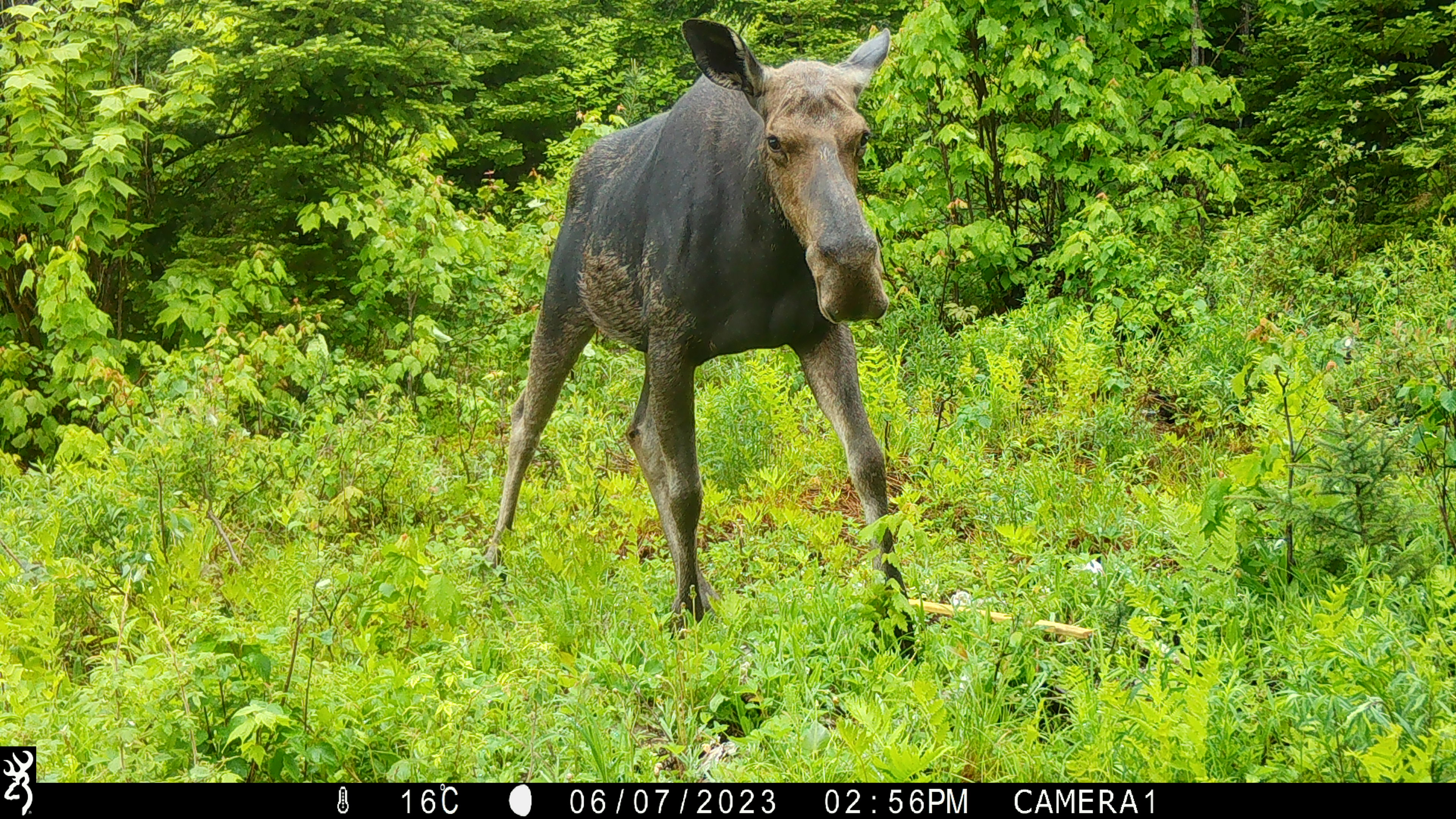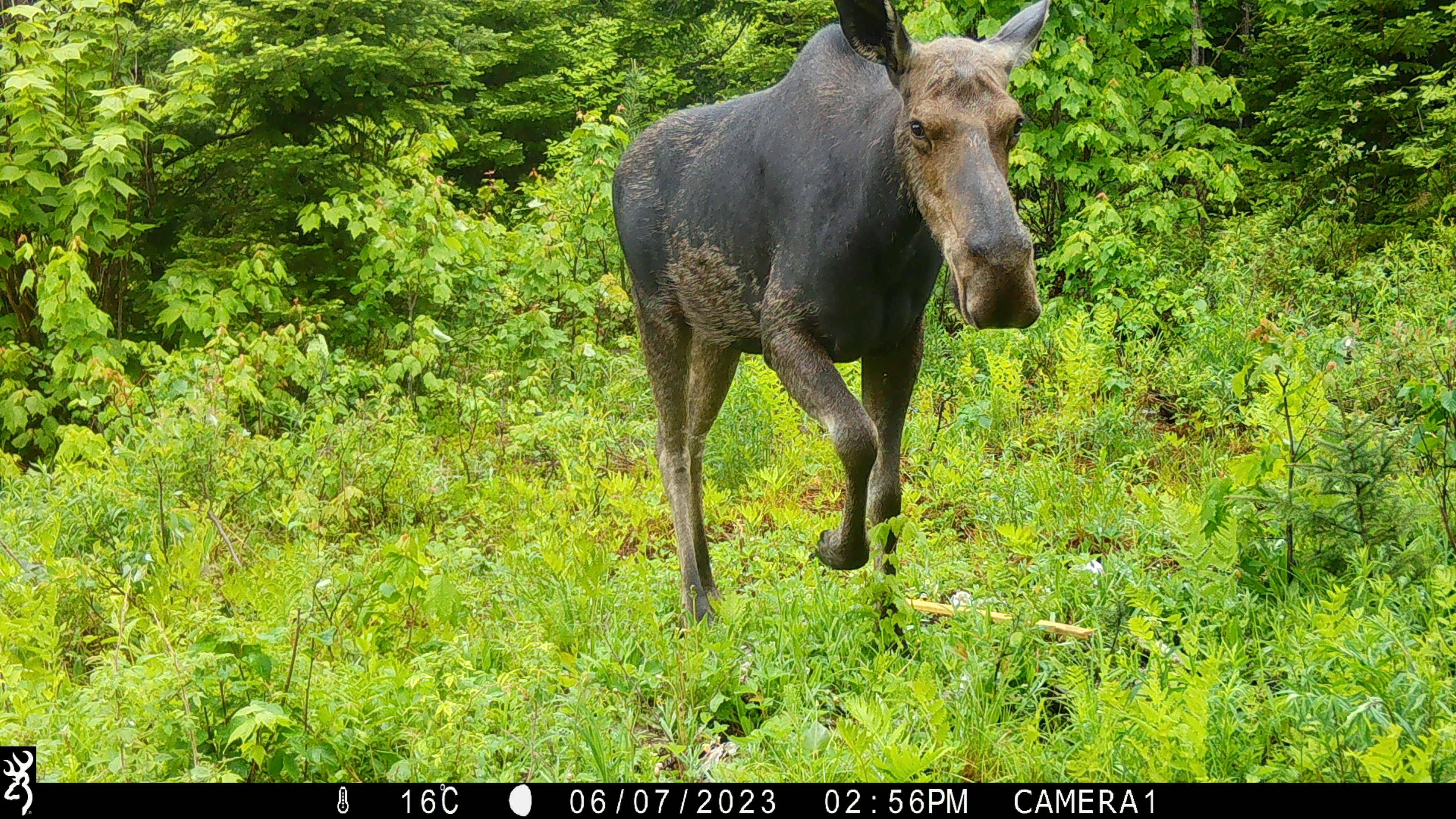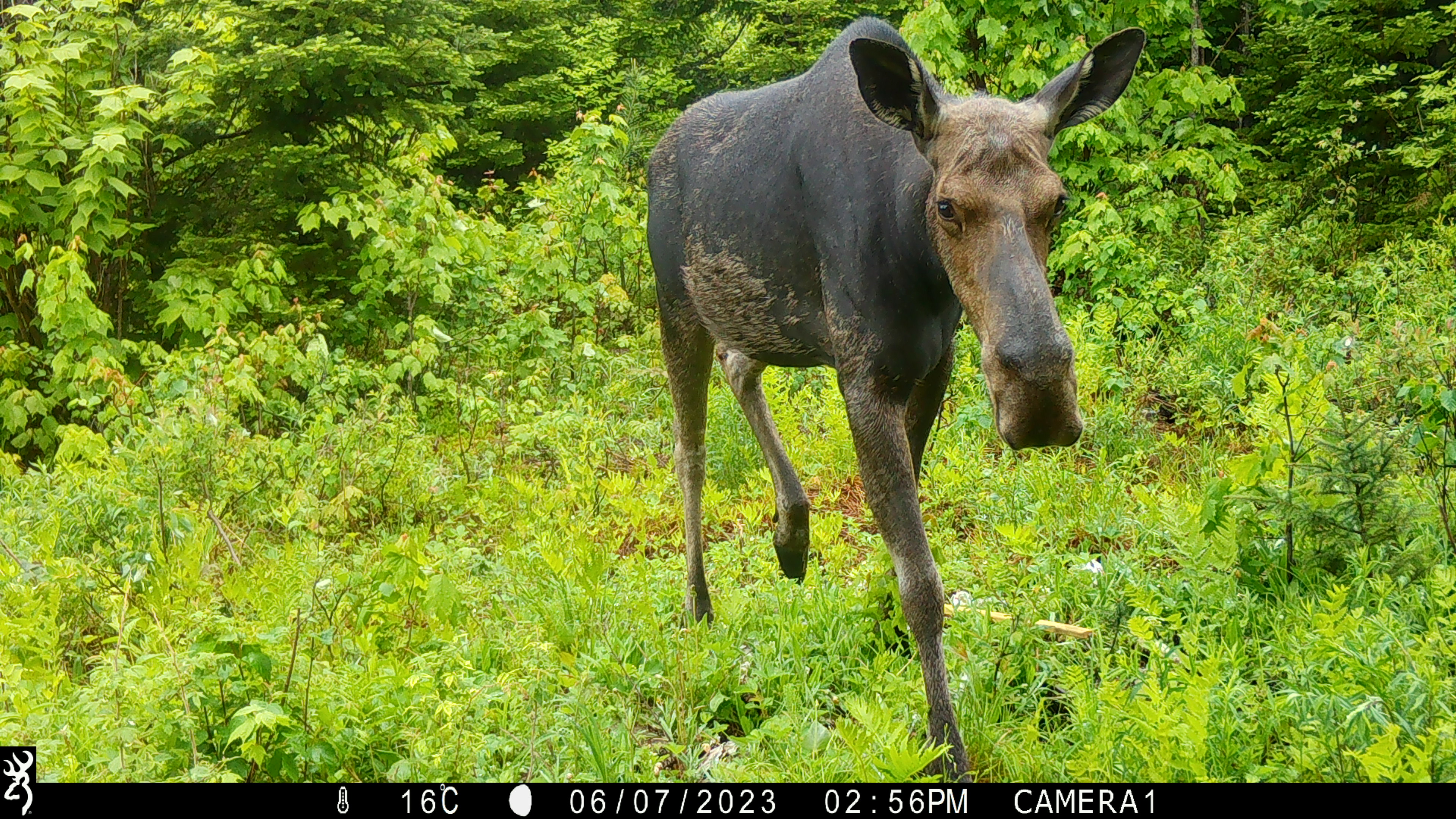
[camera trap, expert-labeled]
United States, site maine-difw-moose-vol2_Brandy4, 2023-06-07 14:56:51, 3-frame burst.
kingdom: Animalia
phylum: Chordata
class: Mammalia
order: Artiodactyla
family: Cervidae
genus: Alces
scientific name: Alces alces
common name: moose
Moose (Alces alces).